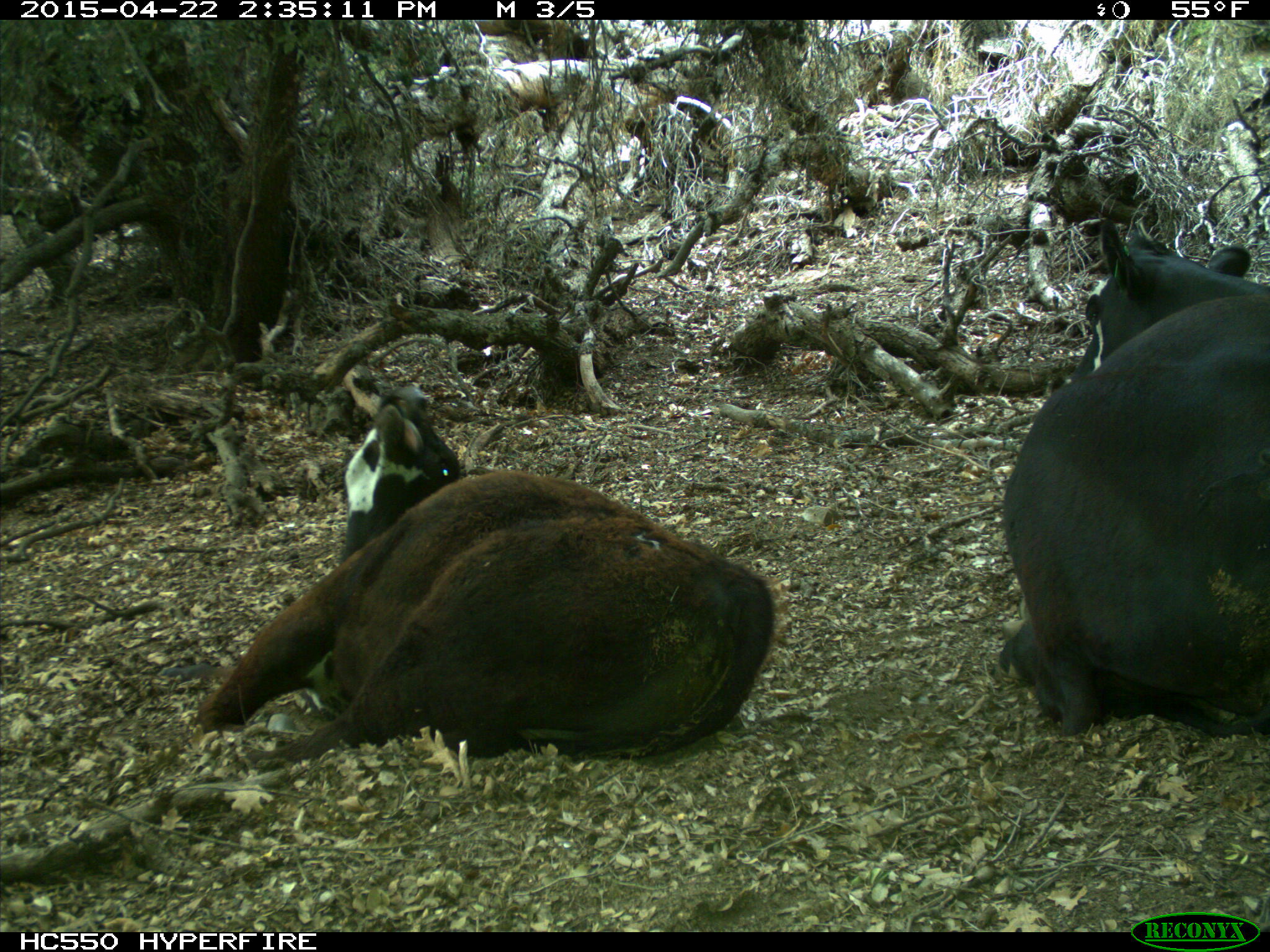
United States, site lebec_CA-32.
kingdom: Animalia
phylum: Chordata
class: Mammalia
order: Artiodactyla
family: Bovidae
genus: Bos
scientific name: Bos taurus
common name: domestic cow